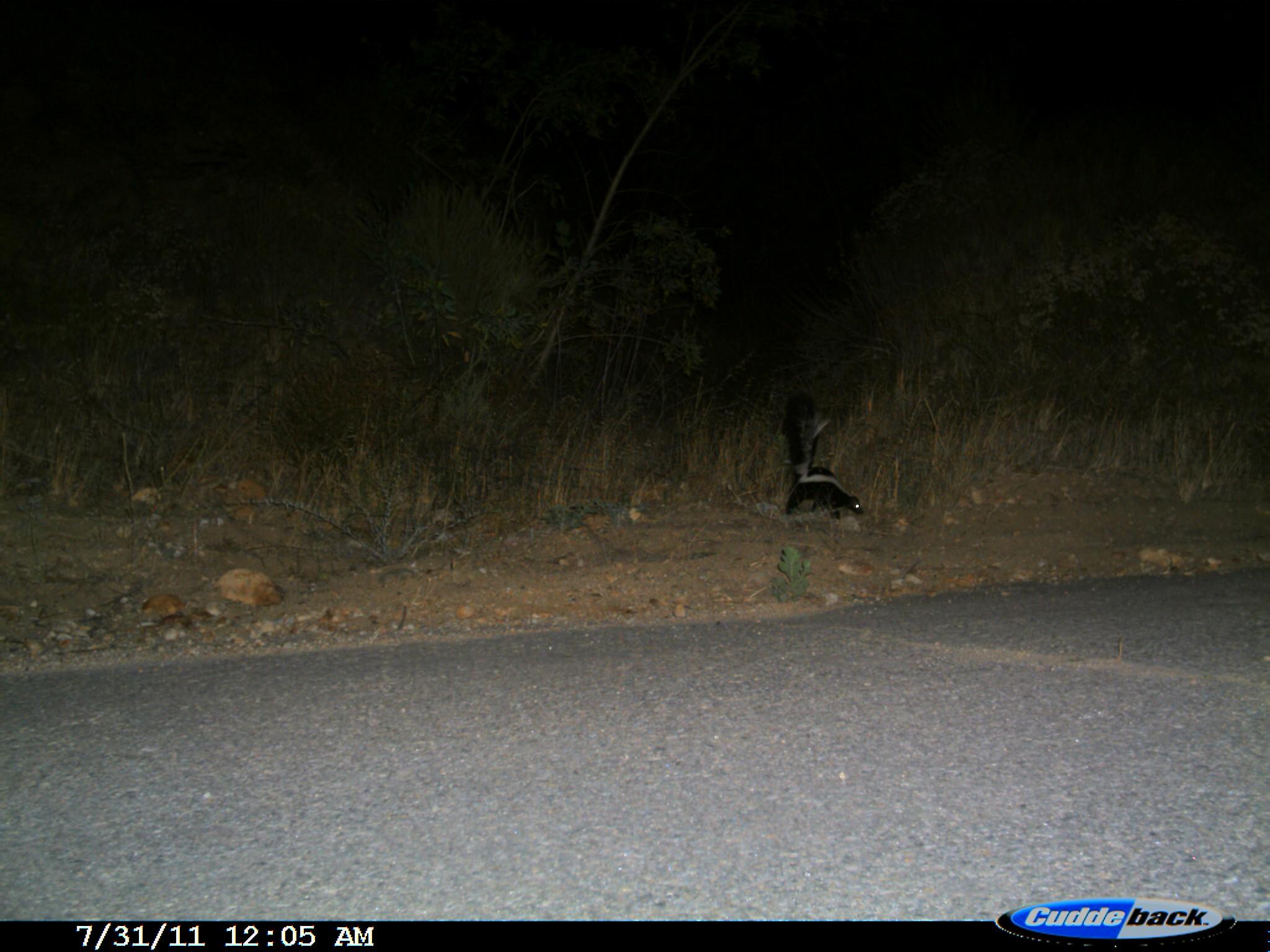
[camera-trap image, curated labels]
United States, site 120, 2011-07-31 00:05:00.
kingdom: Animalia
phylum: Chordata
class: Mammalia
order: Carnivora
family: Mephitidae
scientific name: Mephitidae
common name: skunk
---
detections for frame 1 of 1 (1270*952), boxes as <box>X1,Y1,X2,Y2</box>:
skunk: <box>764,373,892,549</box>